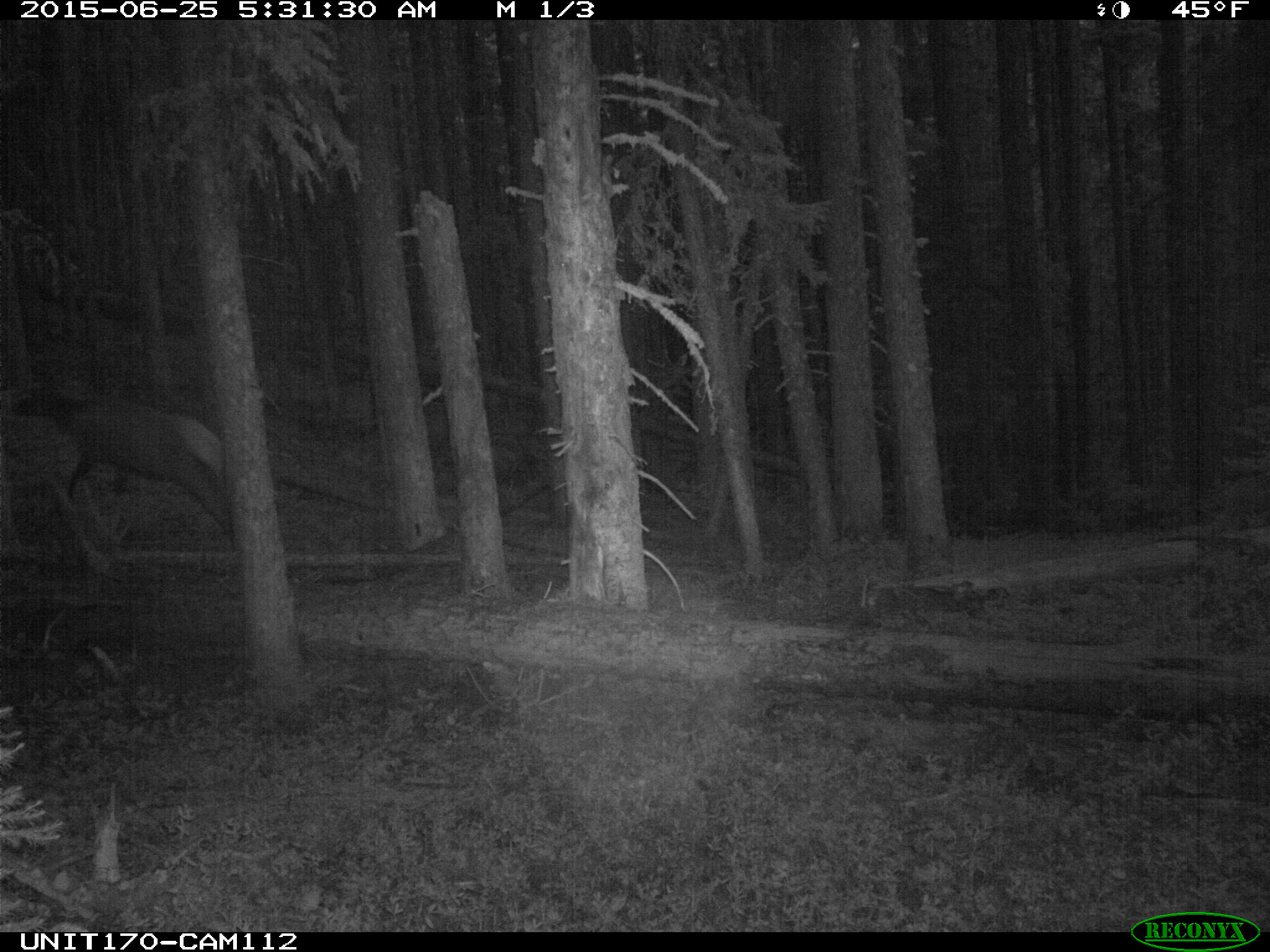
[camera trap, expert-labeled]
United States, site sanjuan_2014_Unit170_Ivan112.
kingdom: Animalia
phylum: Chordata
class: Mammalia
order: Artiodactyla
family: Cervidae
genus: Cervus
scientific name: Cervus elaphus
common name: red deer